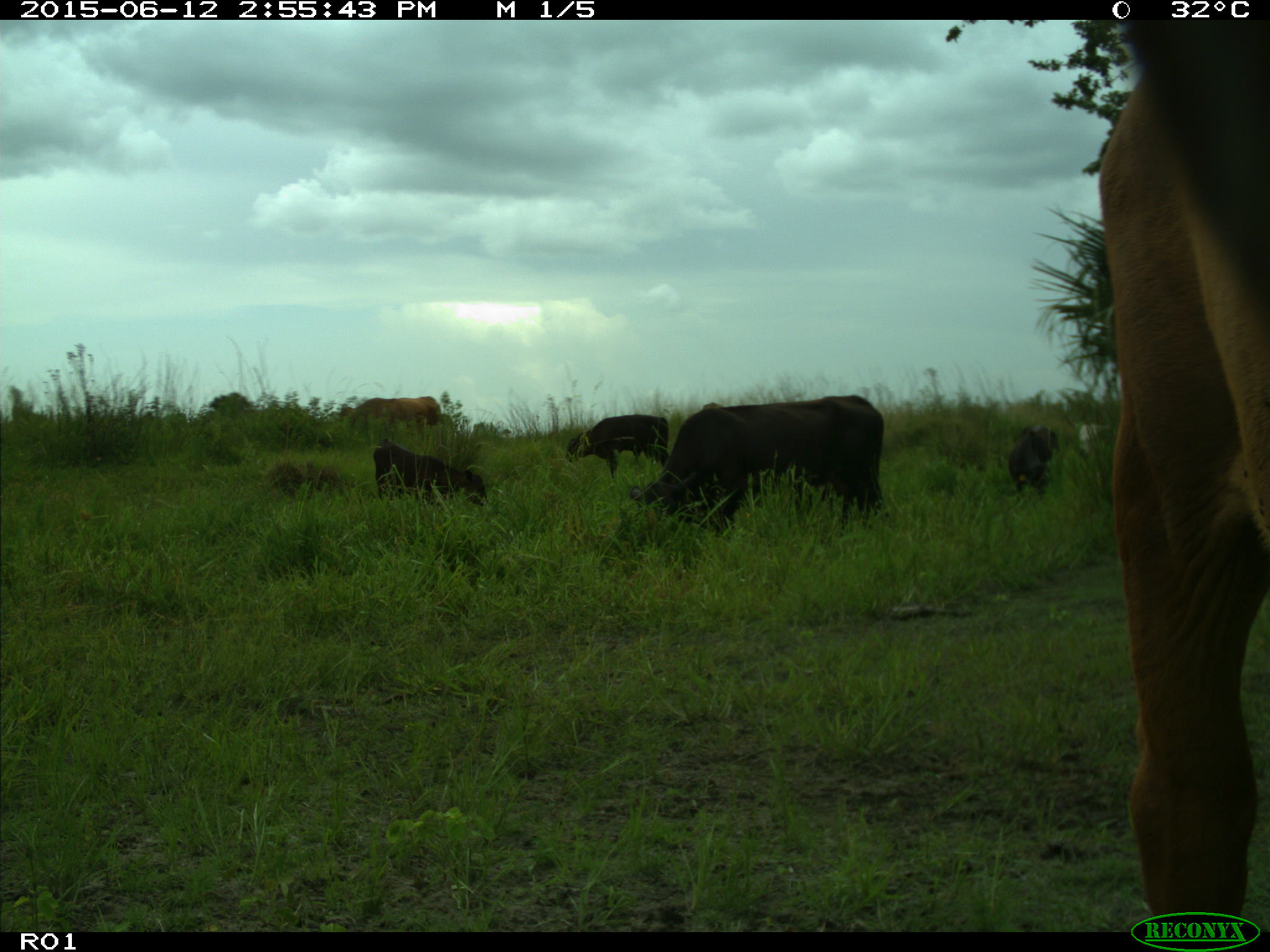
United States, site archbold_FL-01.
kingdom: Animalia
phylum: Chordata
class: Mammalia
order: Artiodactyla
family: Bovidae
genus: Bos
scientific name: Bos taurus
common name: domestic cow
Bos taurus (domestic cow).